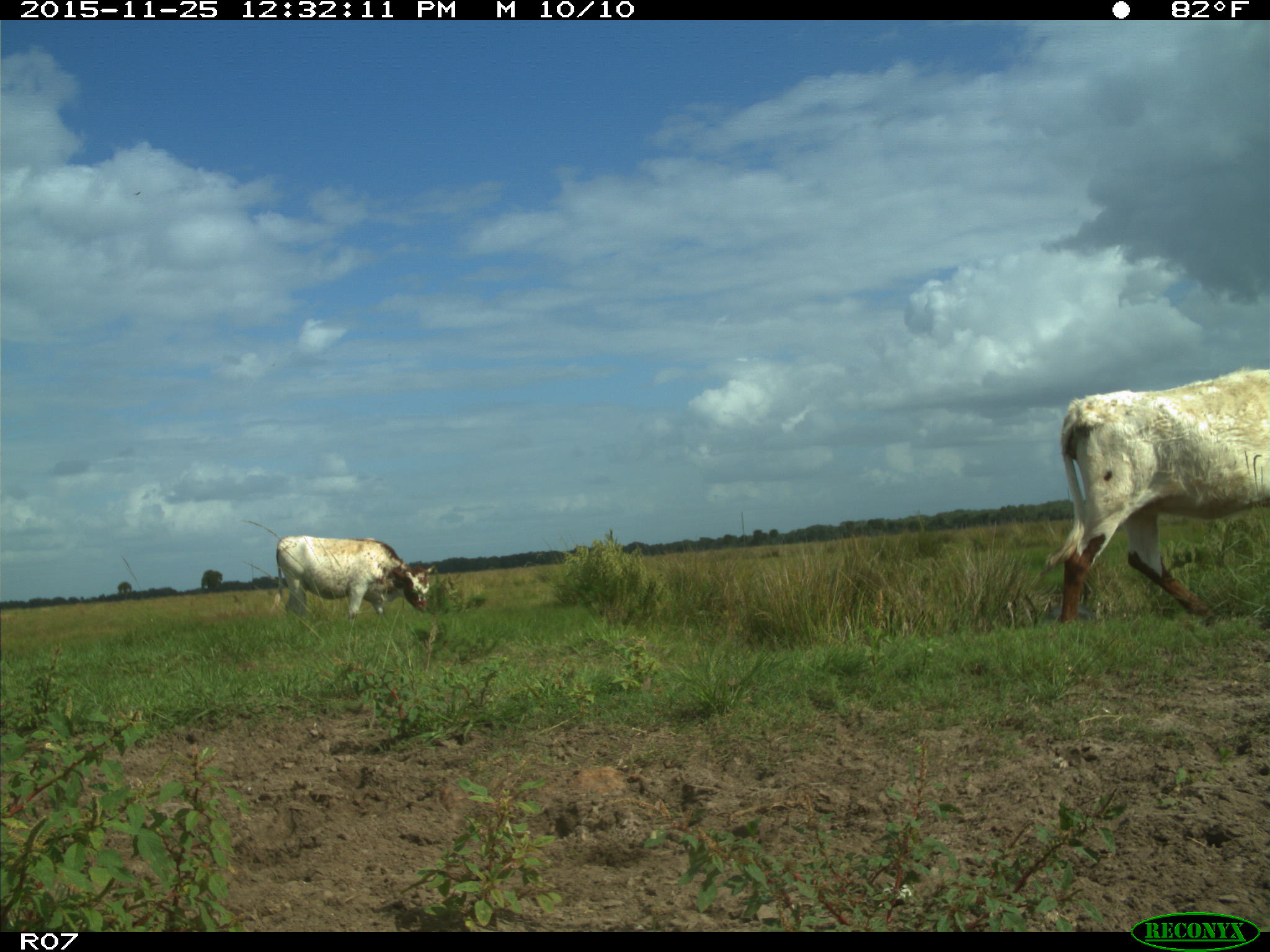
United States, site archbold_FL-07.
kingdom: Animalia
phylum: Chordata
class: Mammalia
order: Artiodactyla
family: Bovidae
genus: Bos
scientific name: Bos taurus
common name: domestic cow